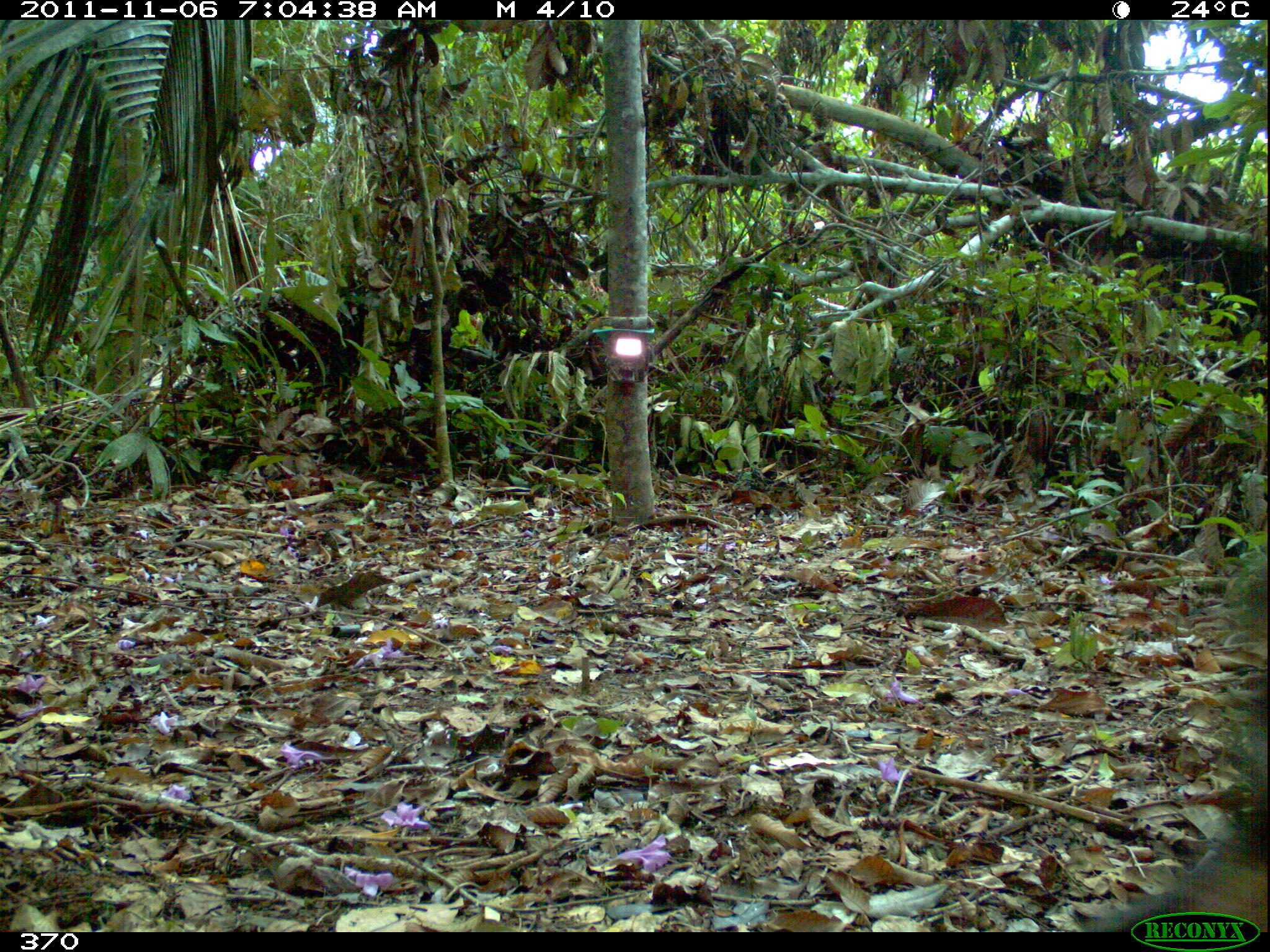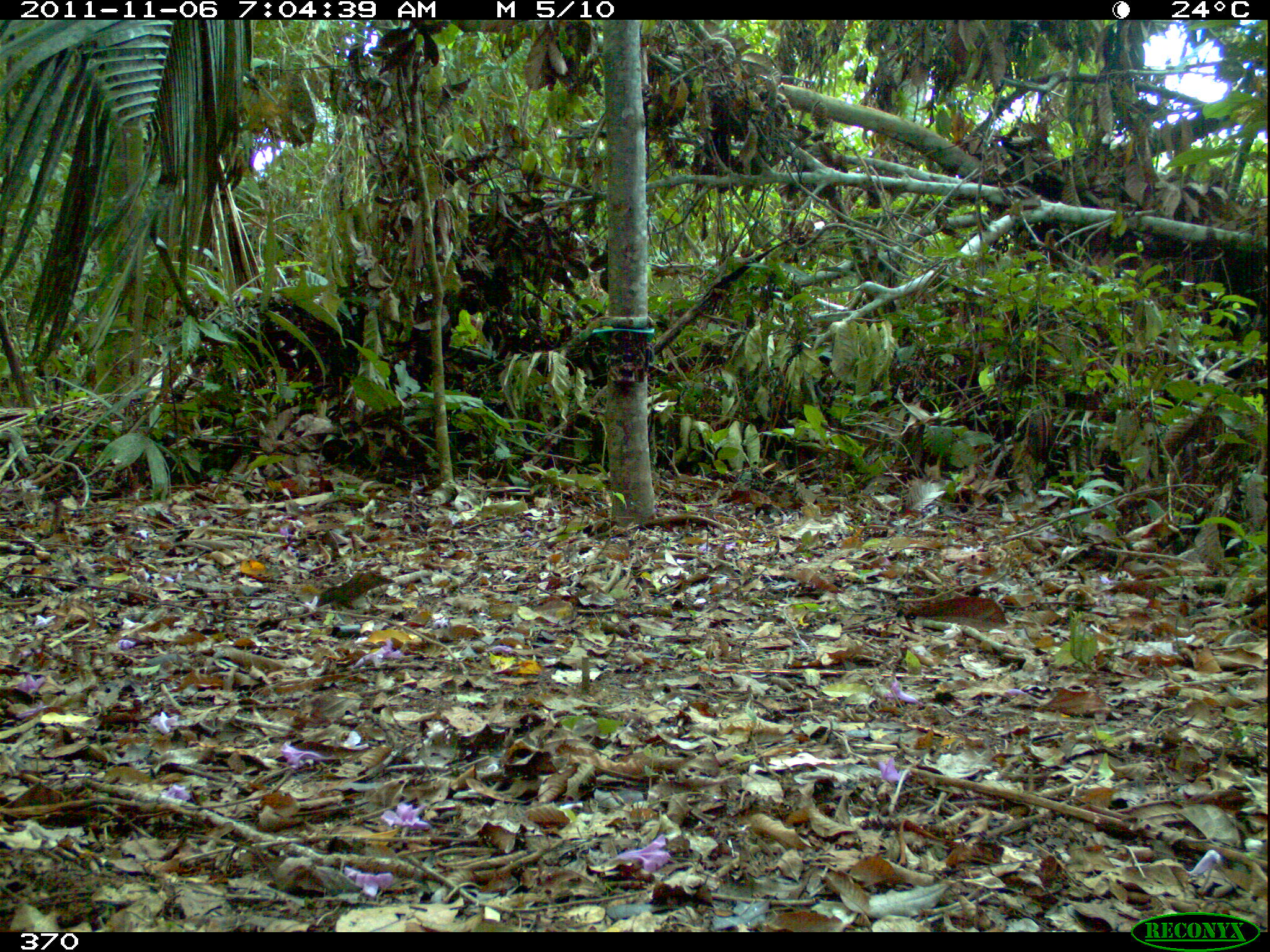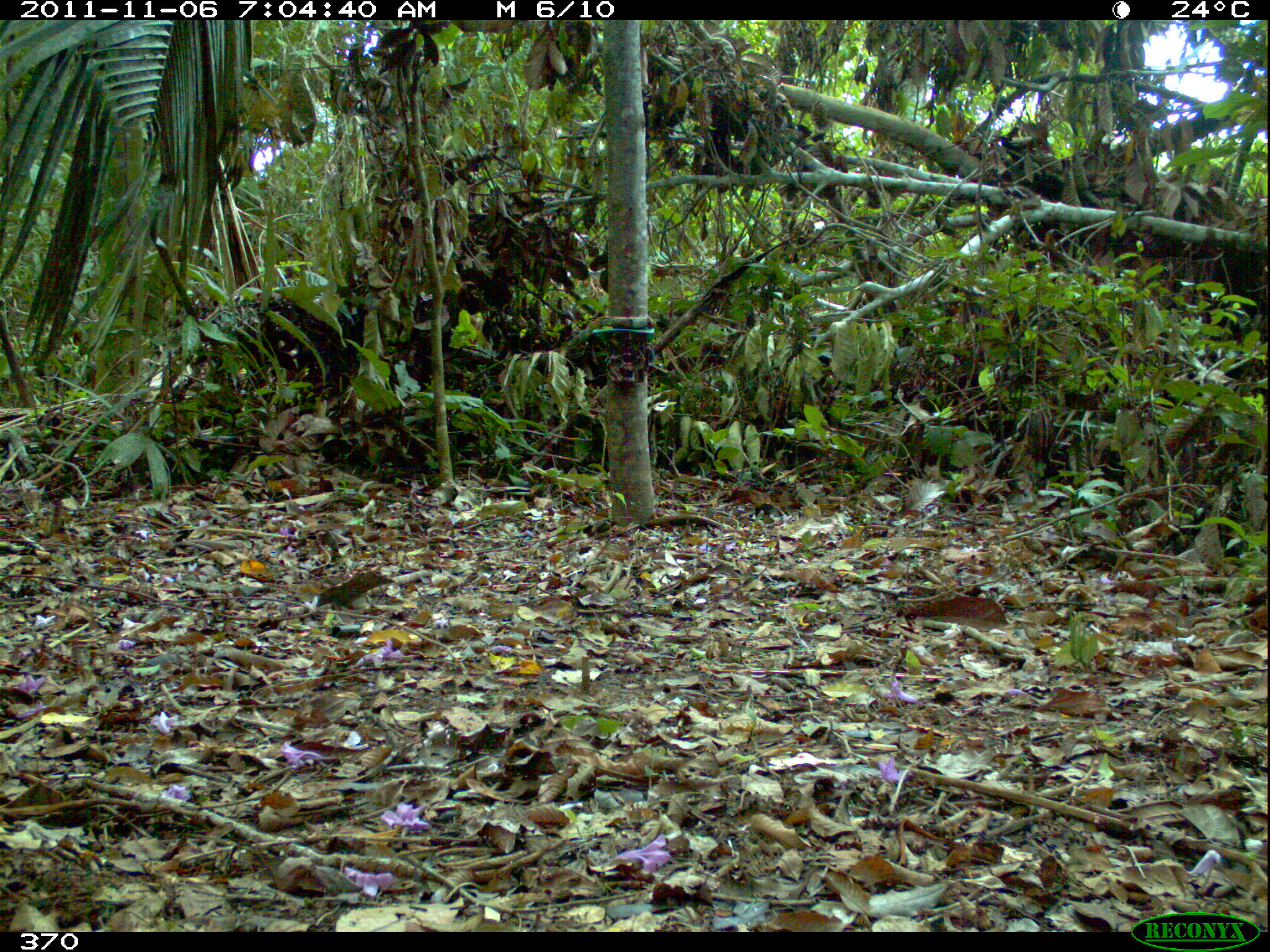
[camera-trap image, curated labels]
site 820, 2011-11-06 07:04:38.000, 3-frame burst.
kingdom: Animalia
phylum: Chordata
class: Mammalia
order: Artiodactyla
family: Tayassuidae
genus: Tayassu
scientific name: Tayassu pecari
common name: white-lipped peccary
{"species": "Tayassu pecari (white-lipped peccary)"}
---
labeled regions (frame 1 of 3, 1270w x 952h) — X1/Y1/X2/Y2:
tayassu pecari: 1071/632/1270/932